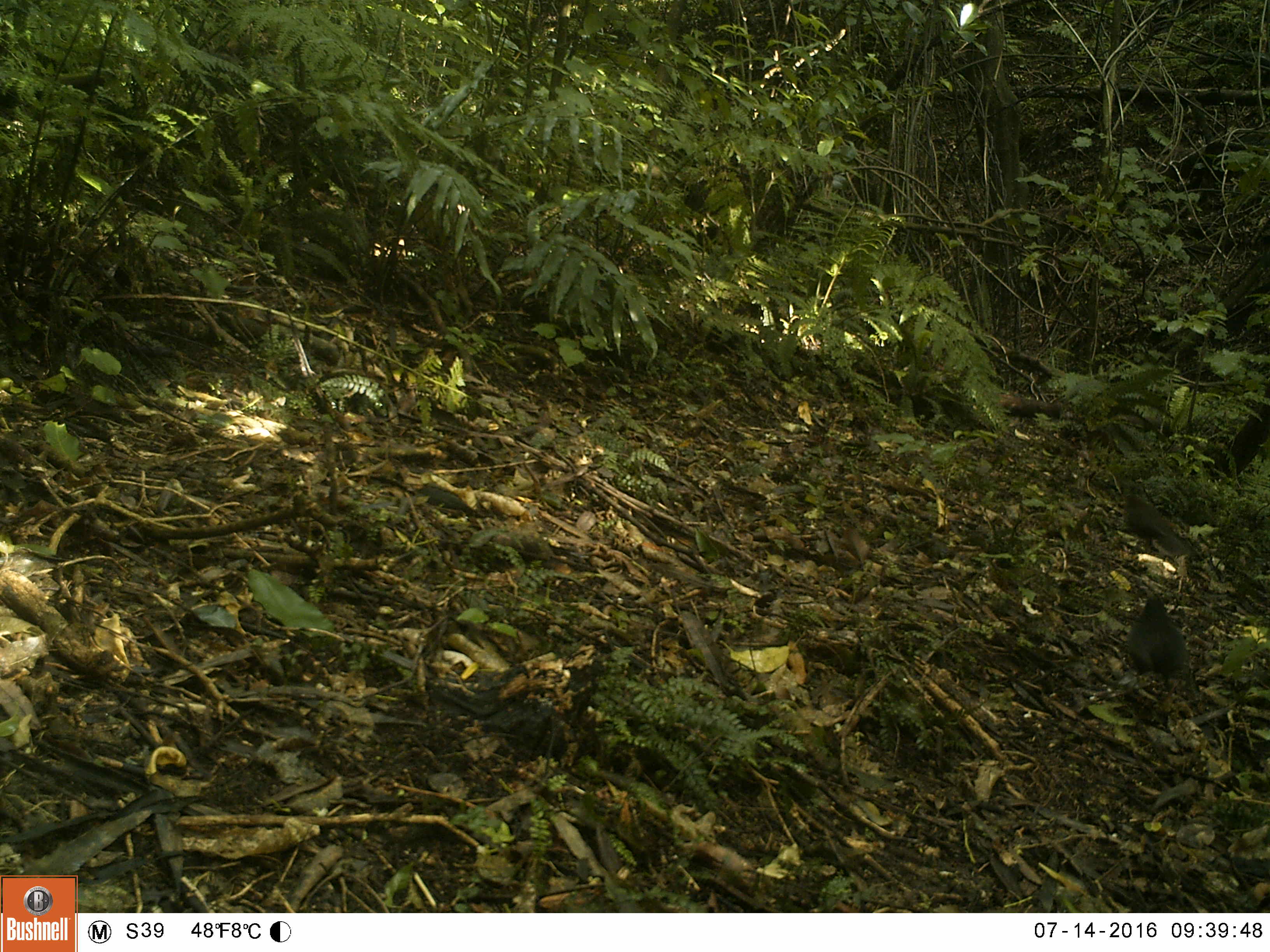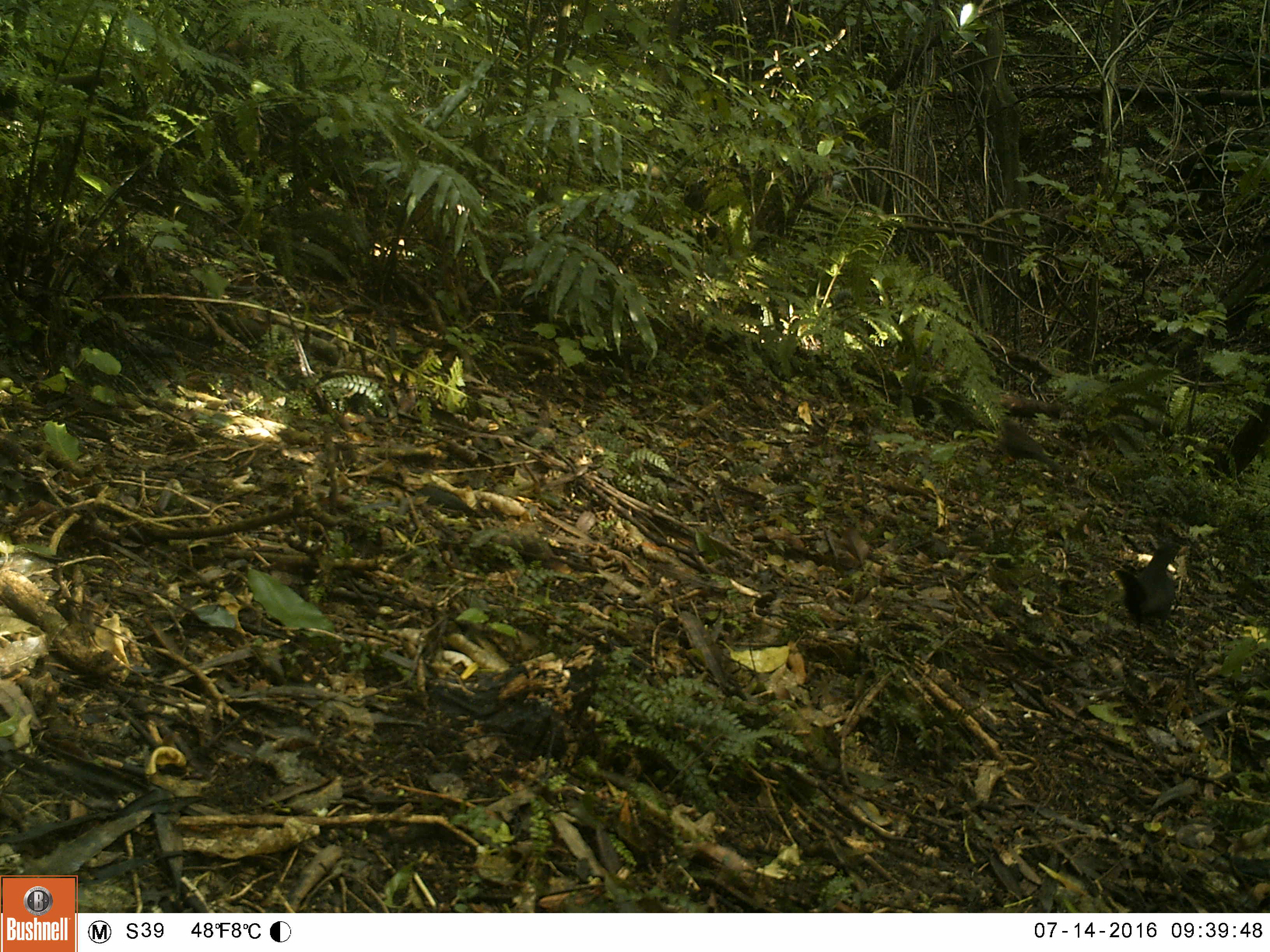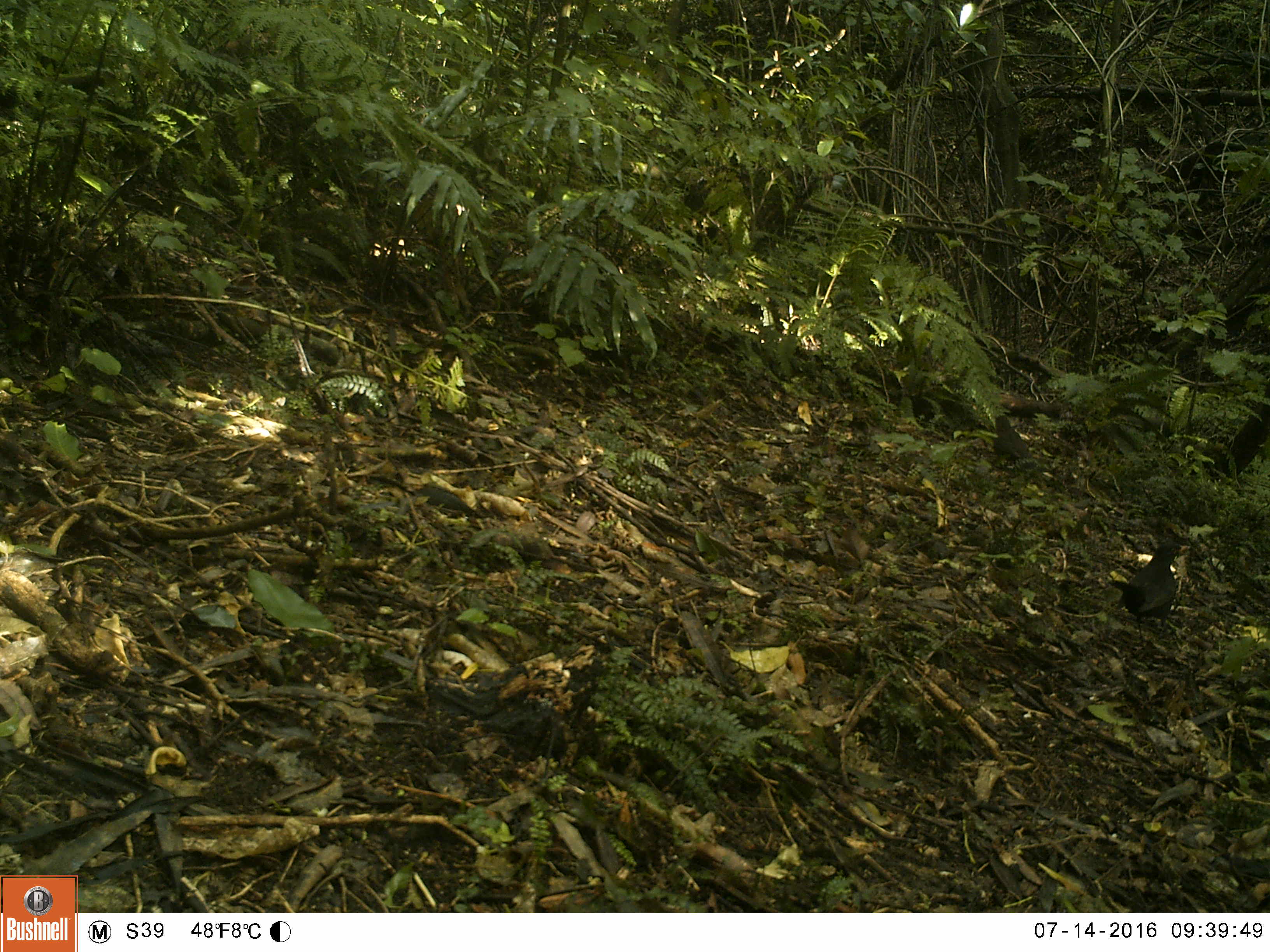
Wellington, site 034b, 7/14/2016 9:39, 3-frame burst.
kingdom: Animalia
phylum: Chordata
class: Aves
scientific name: Aves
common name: bird